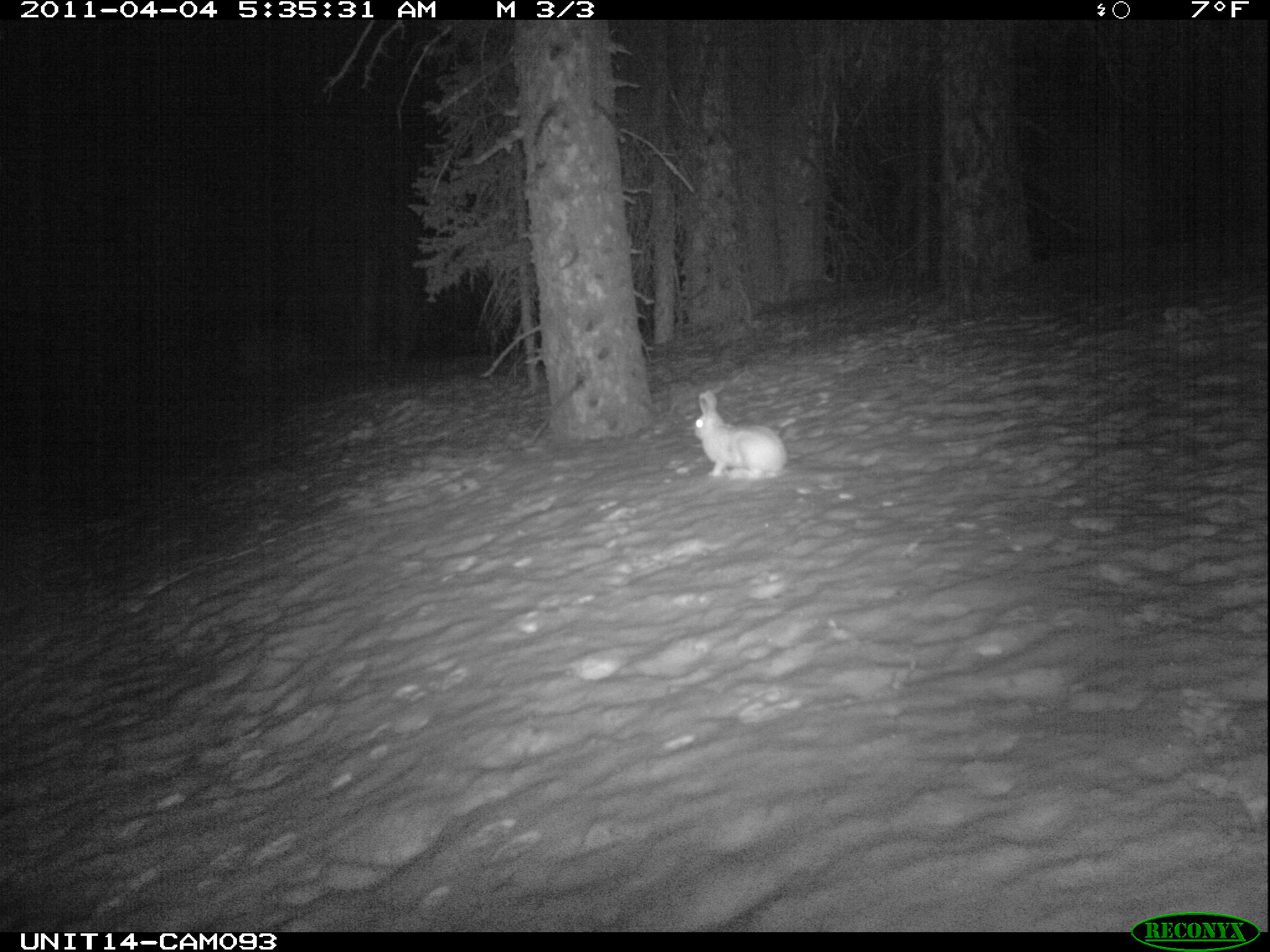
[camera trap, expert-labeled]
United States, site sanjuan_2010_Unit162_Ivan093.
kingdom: Animalia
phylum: Chordata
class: Mammalia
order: Lagomorpha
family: Leporidae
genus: Lepus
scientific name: Lepus americanus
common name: snowshoe hare